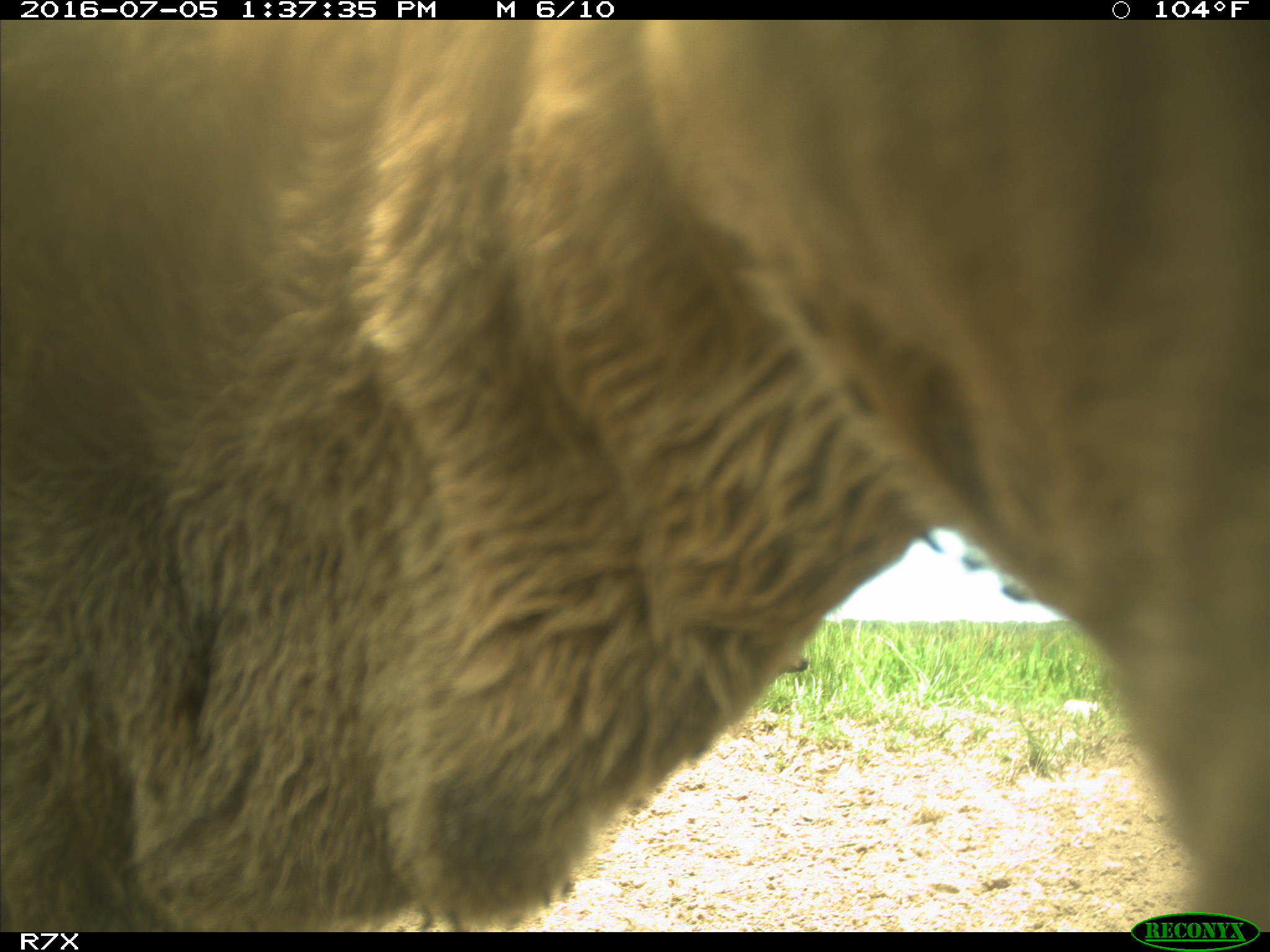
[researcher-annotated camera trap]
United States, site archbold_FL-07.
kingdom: Animalia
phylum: Chordata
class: Mammalia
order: Artiodactyla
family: Bovidae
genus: Bos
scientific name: Bos taurus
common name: domestic cow